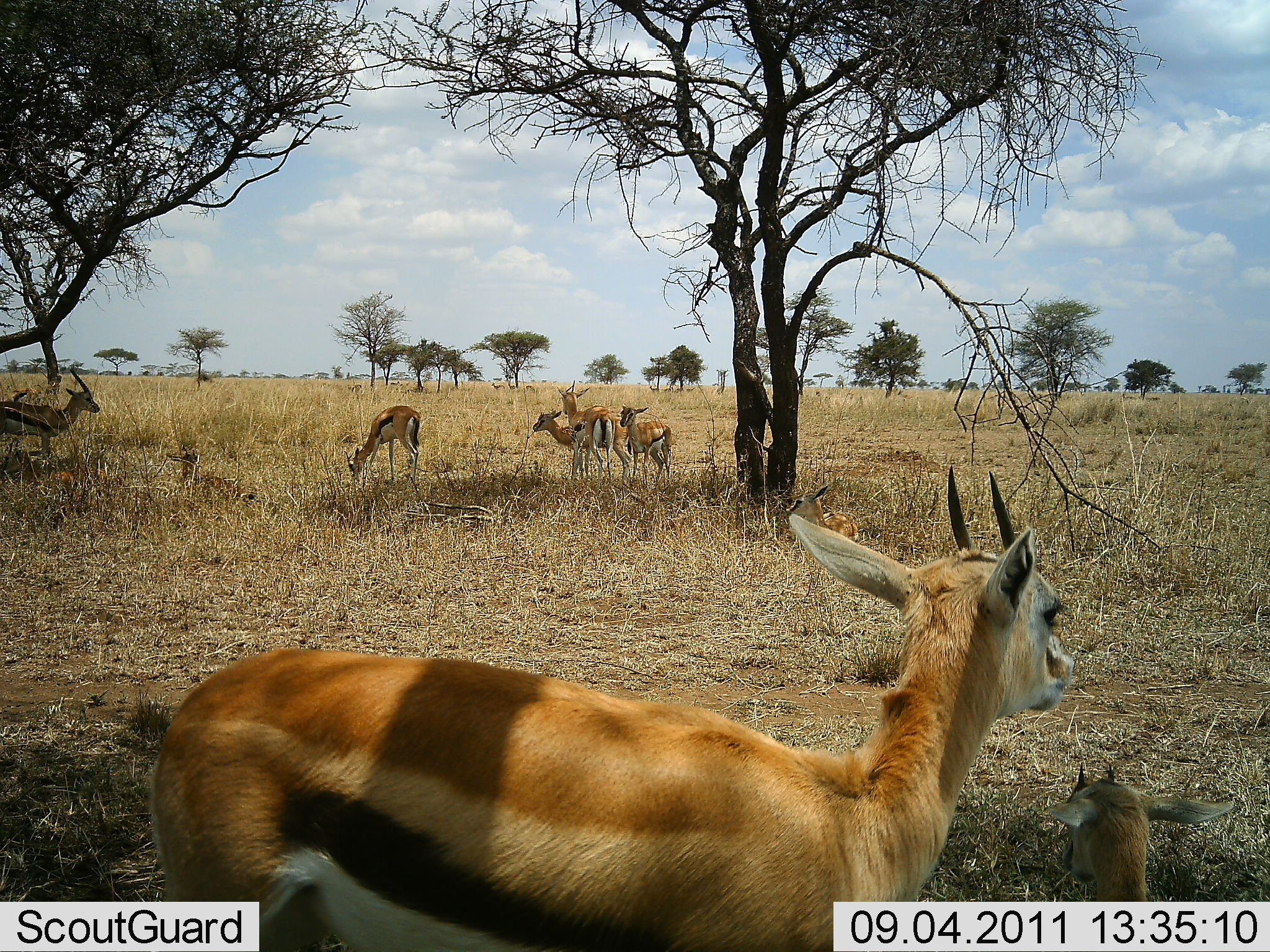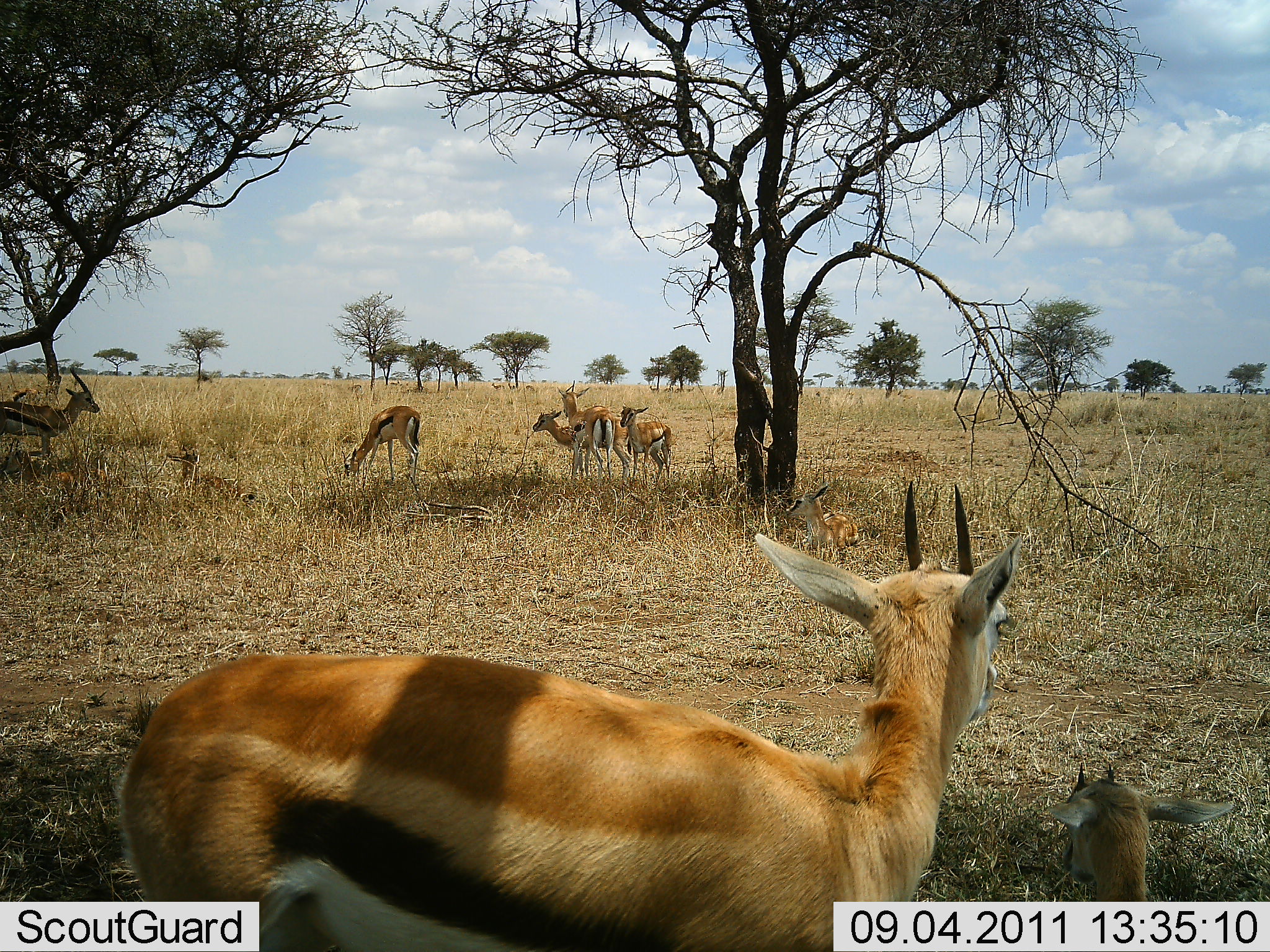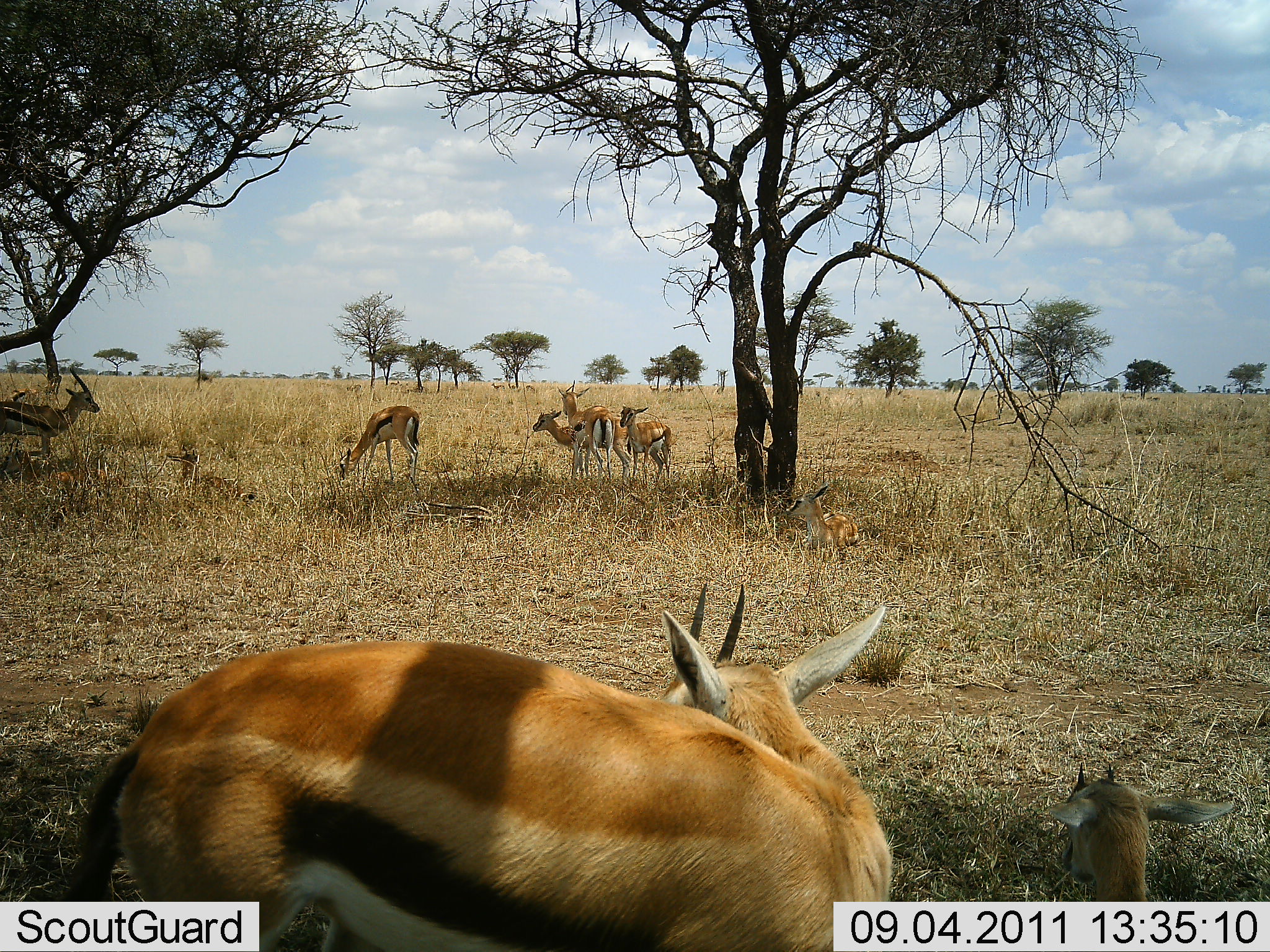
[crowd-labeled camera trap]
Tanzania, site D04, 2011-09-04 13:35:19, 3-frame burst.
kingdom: Animalia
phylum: Chordata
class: Mammalia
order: Artiodactyla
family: Bovidae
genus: Eudorcas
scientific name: Eudorcas thomsonii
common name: thomson's gazelle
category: gazellethomsons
Gazellethomsons (thomson's gazelle) (Eudorcas thomsonii), count 8. Behavior (volunteer vote fractions): standing 82%, resting 64%, moving 0%, interacting 9%. Young present (vote fraction): 55%. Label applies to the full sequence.